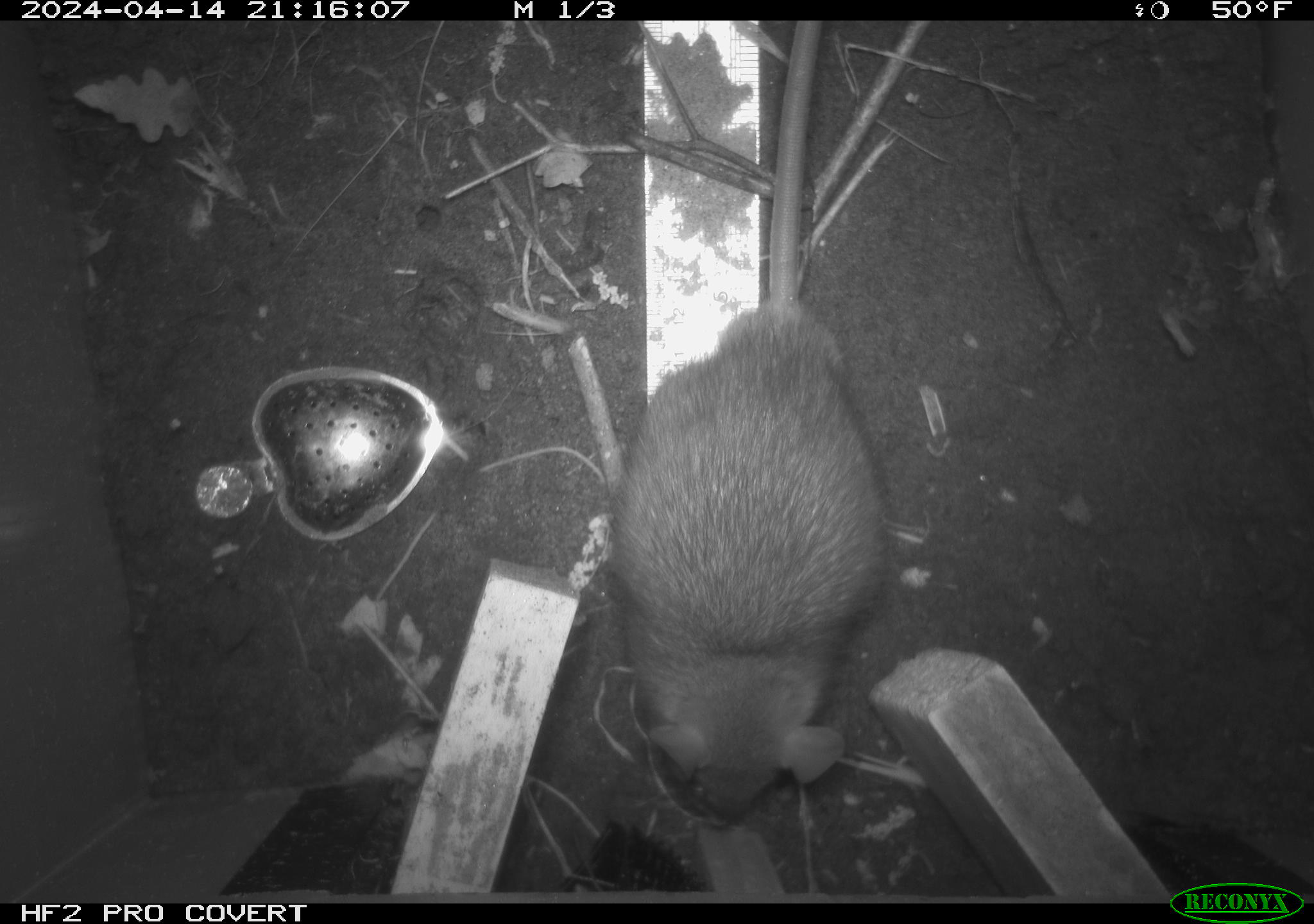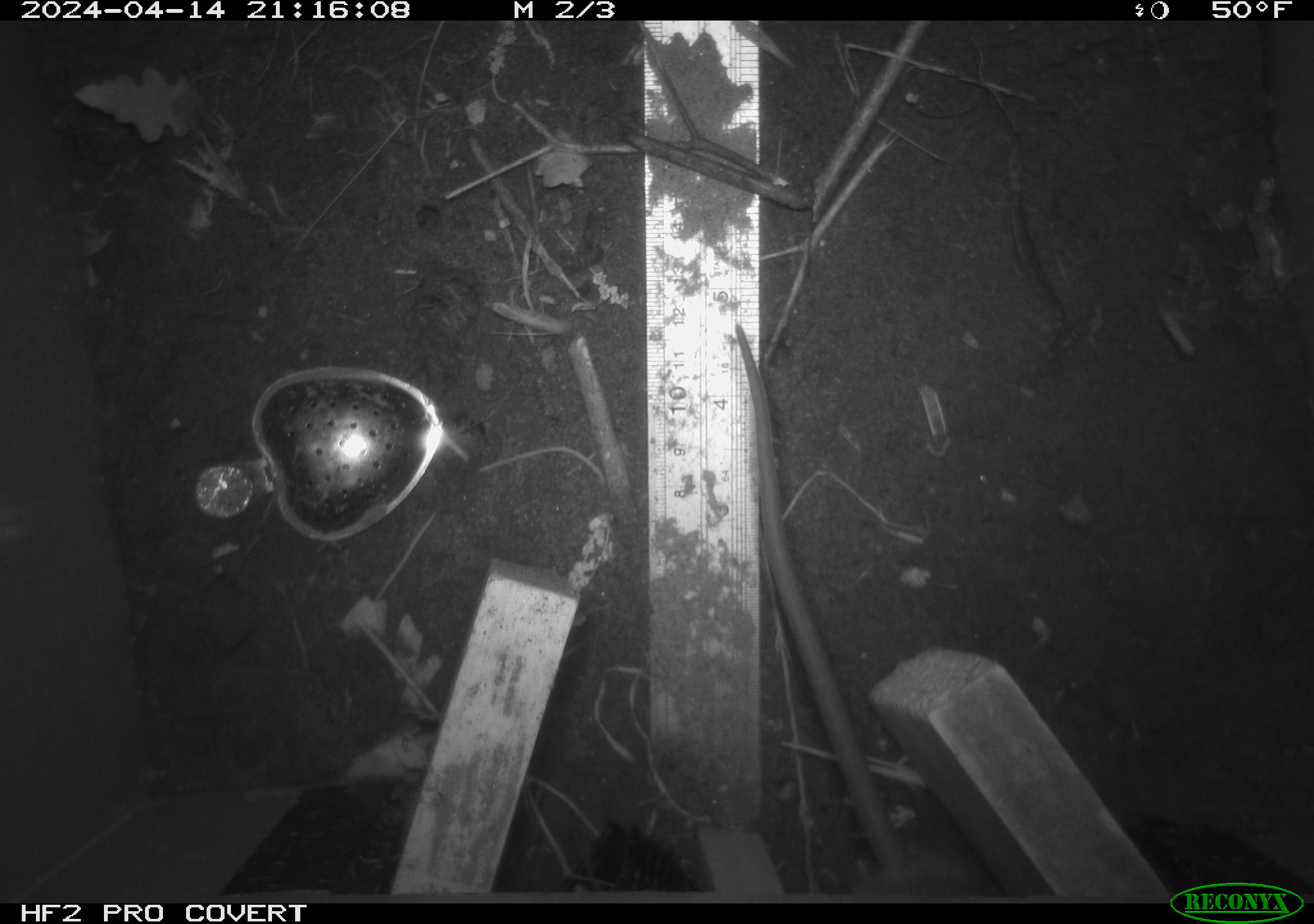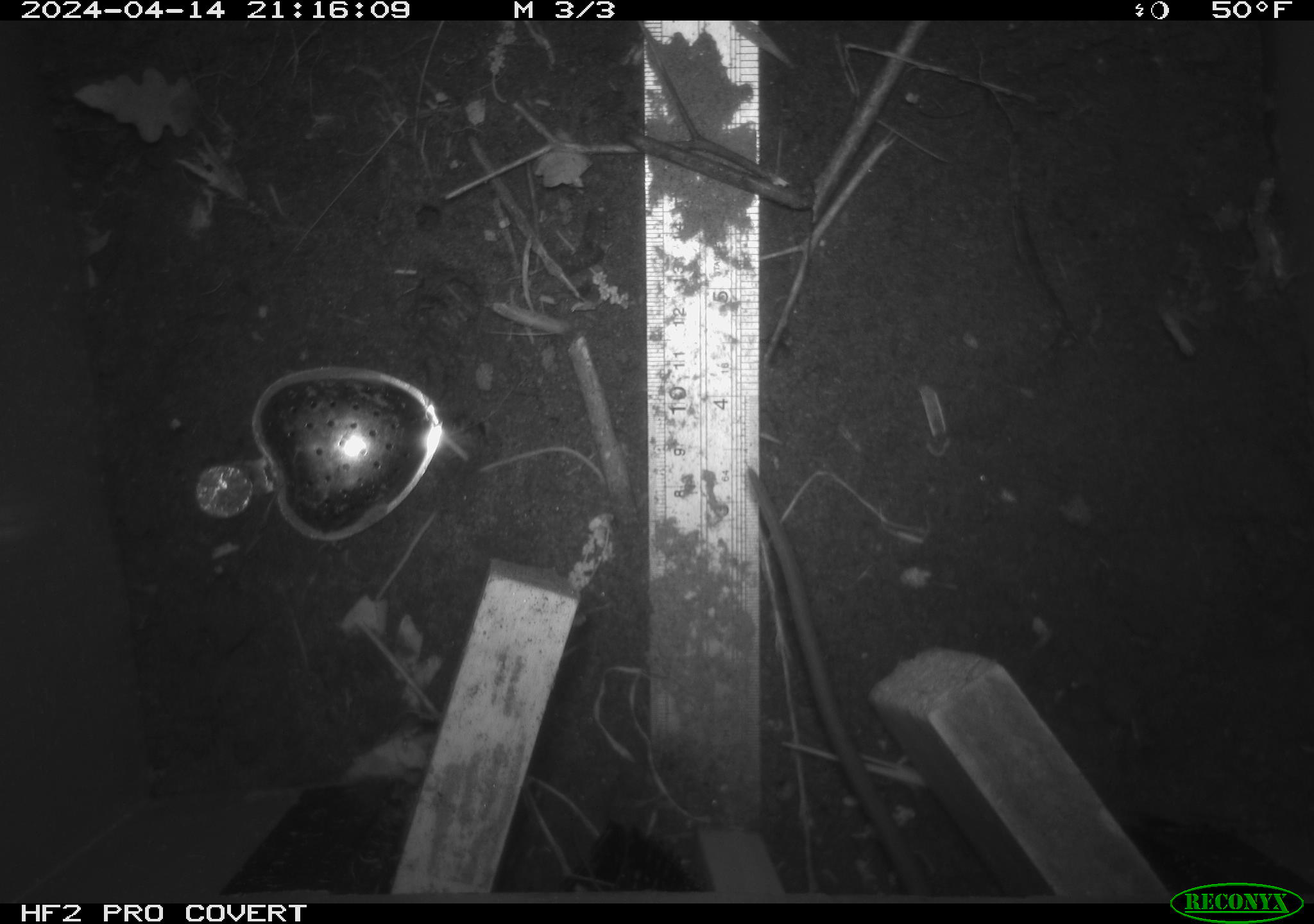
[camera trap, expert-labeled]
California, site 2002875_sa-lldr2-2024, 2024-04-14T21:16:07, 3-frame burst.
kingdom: Animalia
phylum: Chordata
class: Mammalia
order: Rodentia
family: Muridae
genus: Rattus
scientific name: Rattus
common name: rat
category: rattus species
Rattus species (rat) (Rattus).